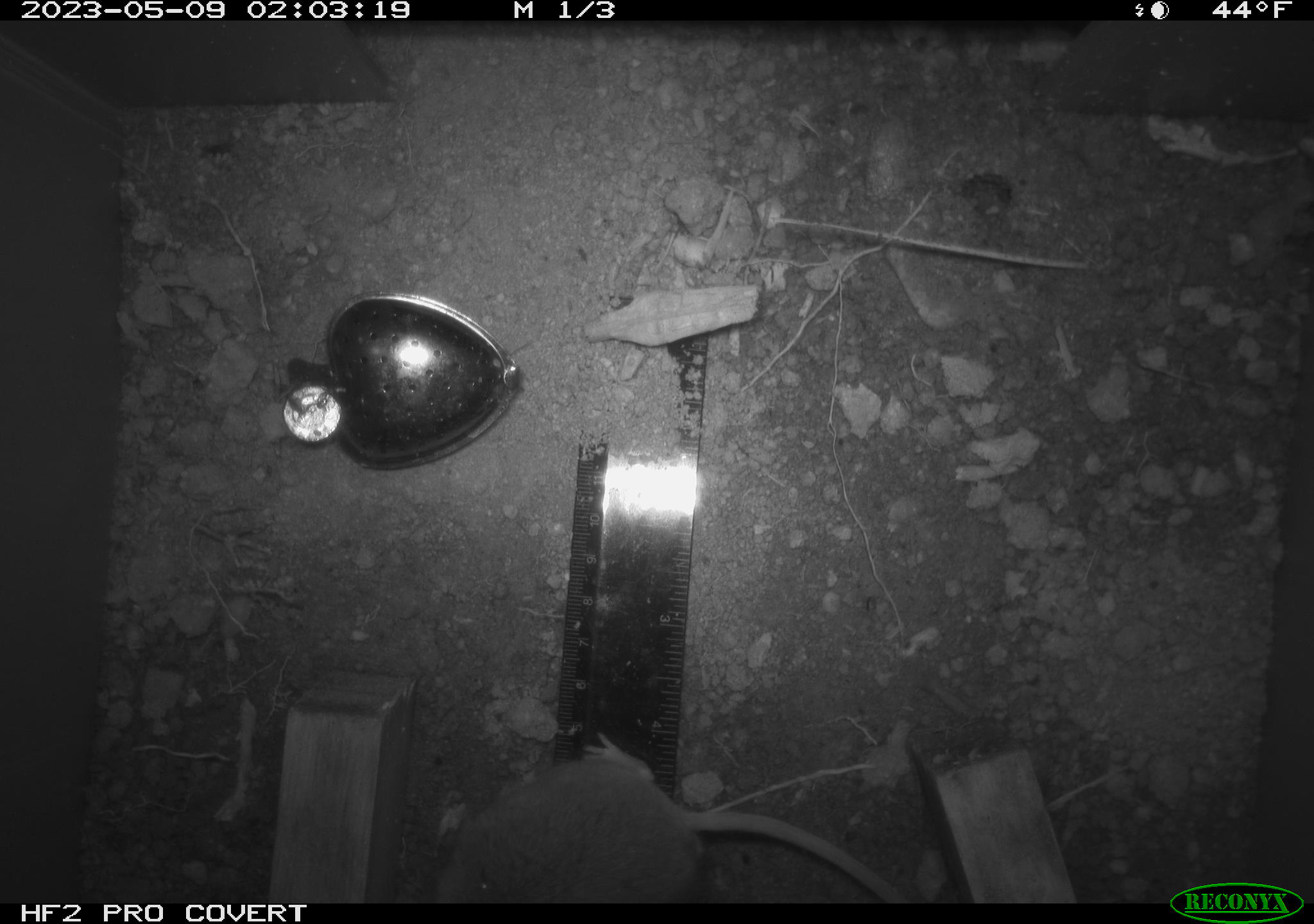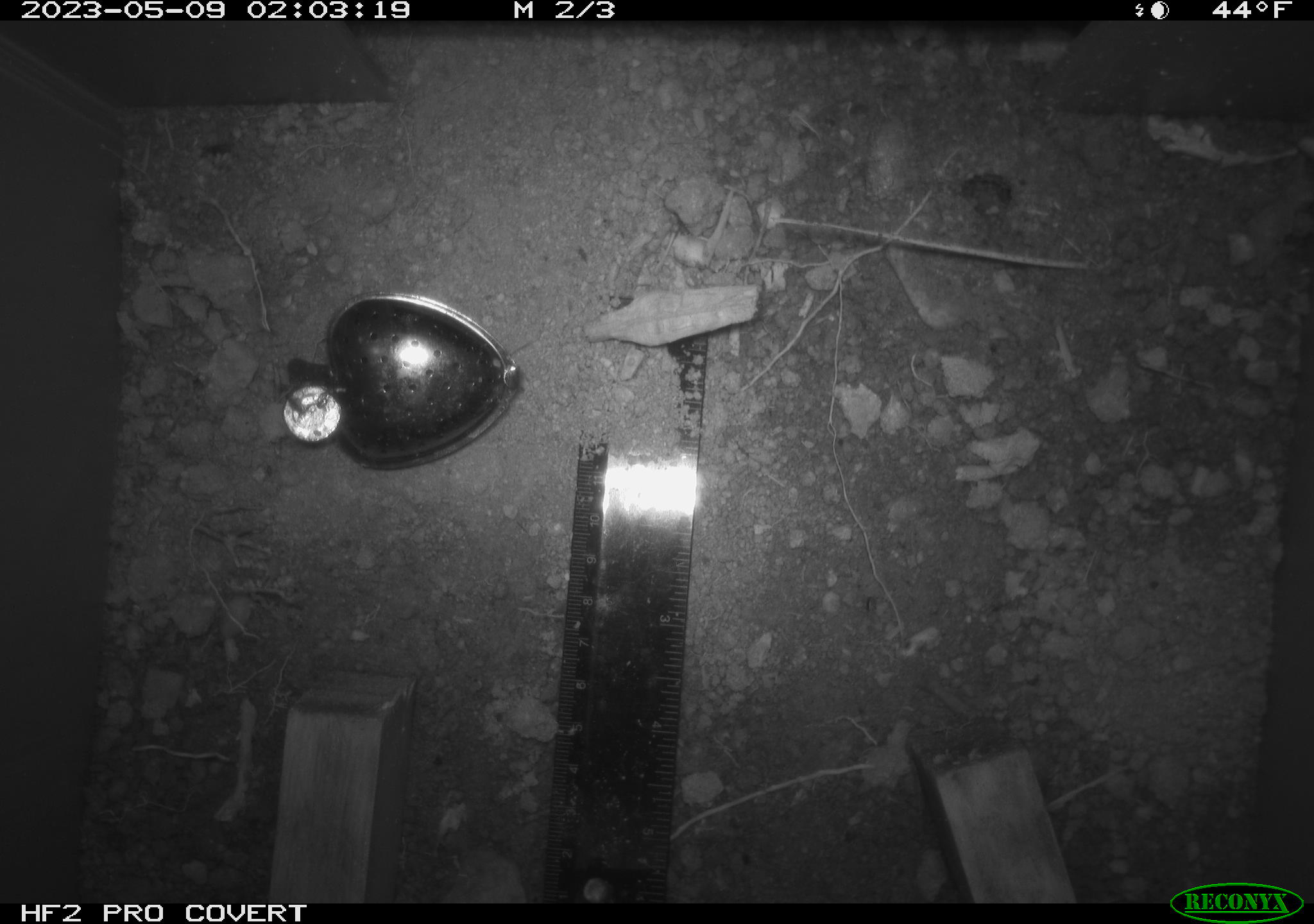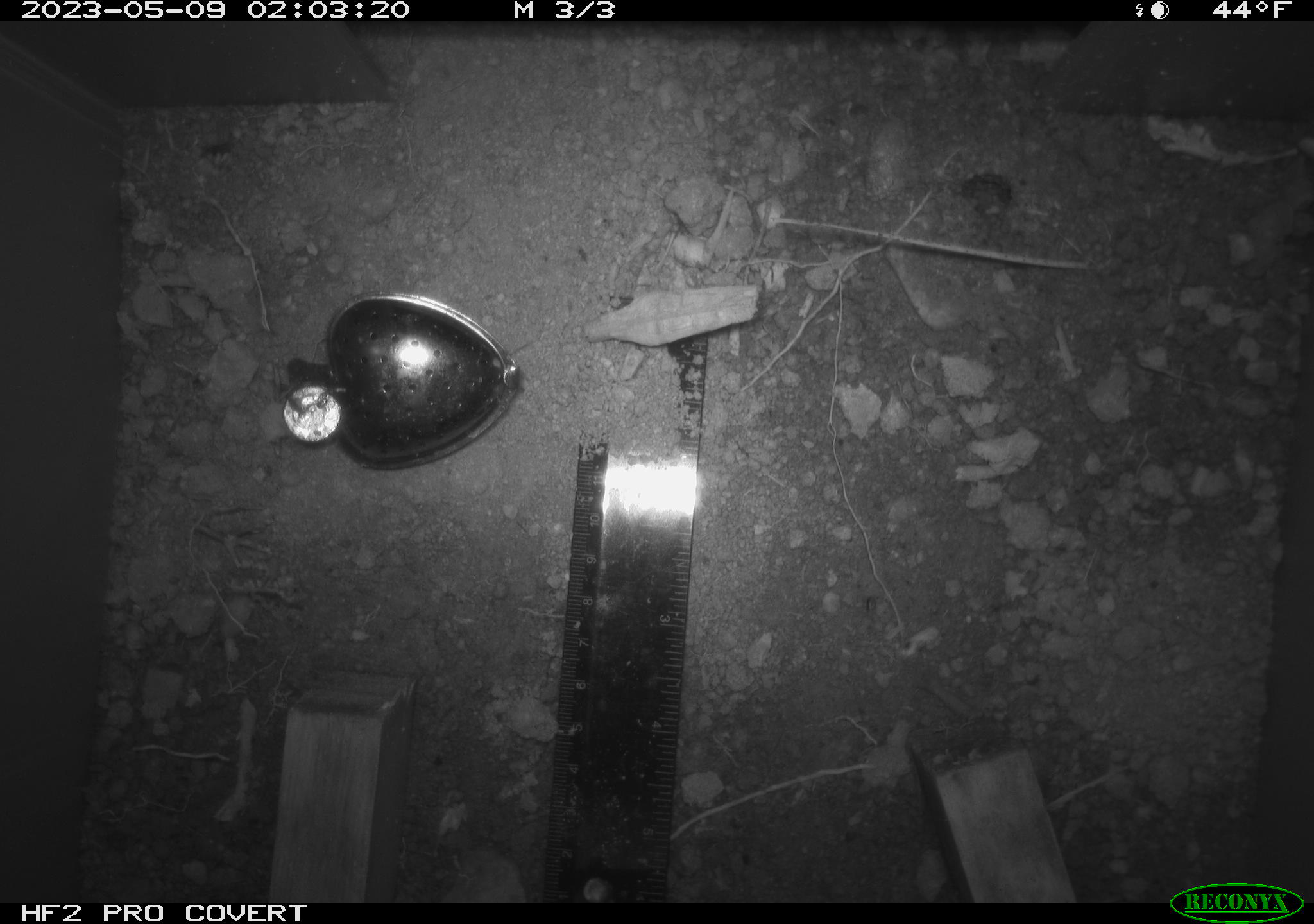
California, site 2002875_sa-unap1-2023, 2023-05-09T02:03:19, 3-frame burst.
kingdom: Animalia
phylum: Chordata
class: Mammalia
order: Rodentia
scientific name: Rodentia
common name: mouse species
Mouse species (Rodentia).